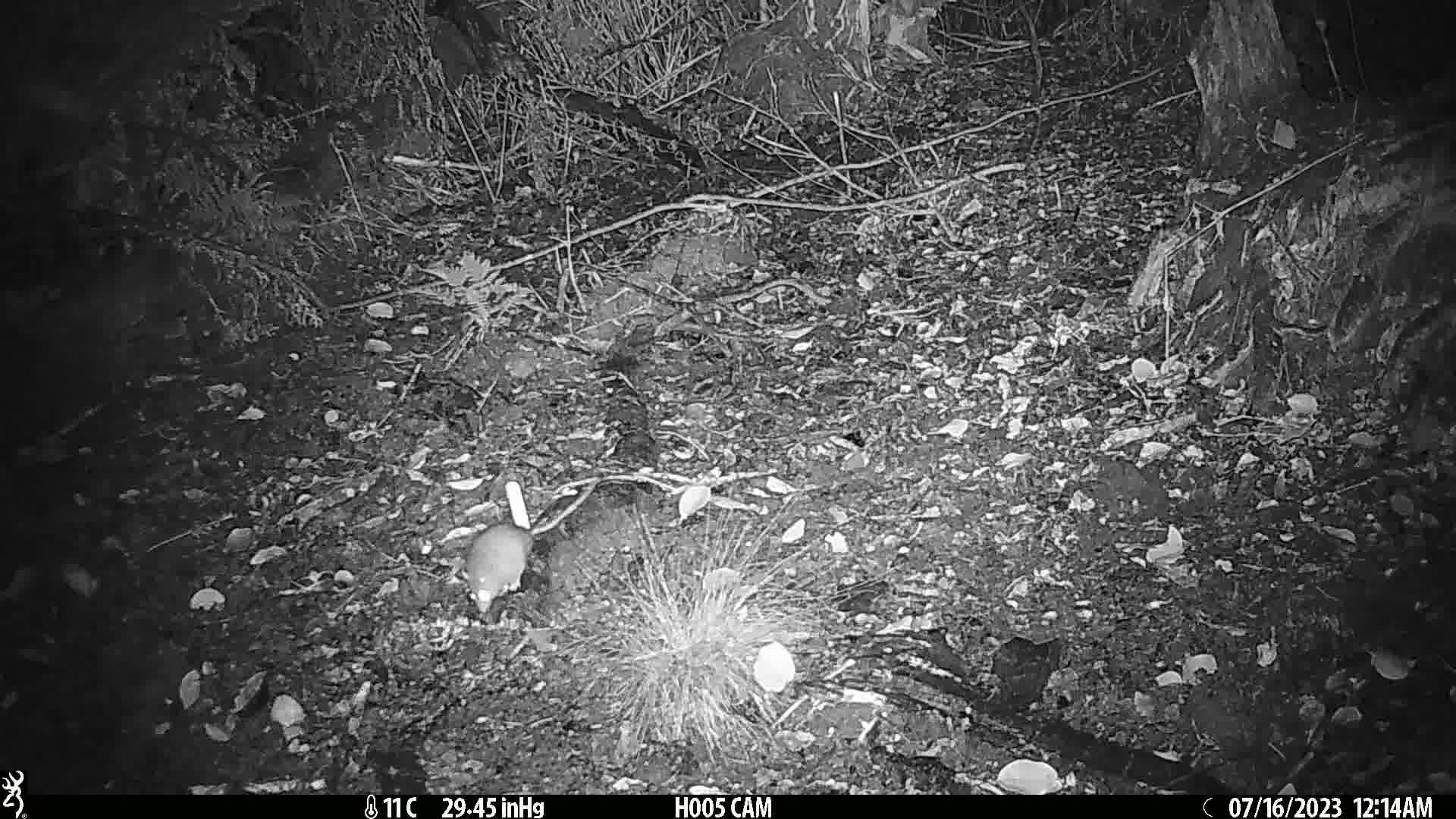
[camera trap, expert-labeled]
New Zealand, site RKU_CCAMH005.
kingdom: Animalia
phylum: Chordata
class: Mammalia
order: Rodentia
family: Muridae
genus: Rattus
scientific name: Rattus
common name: rat